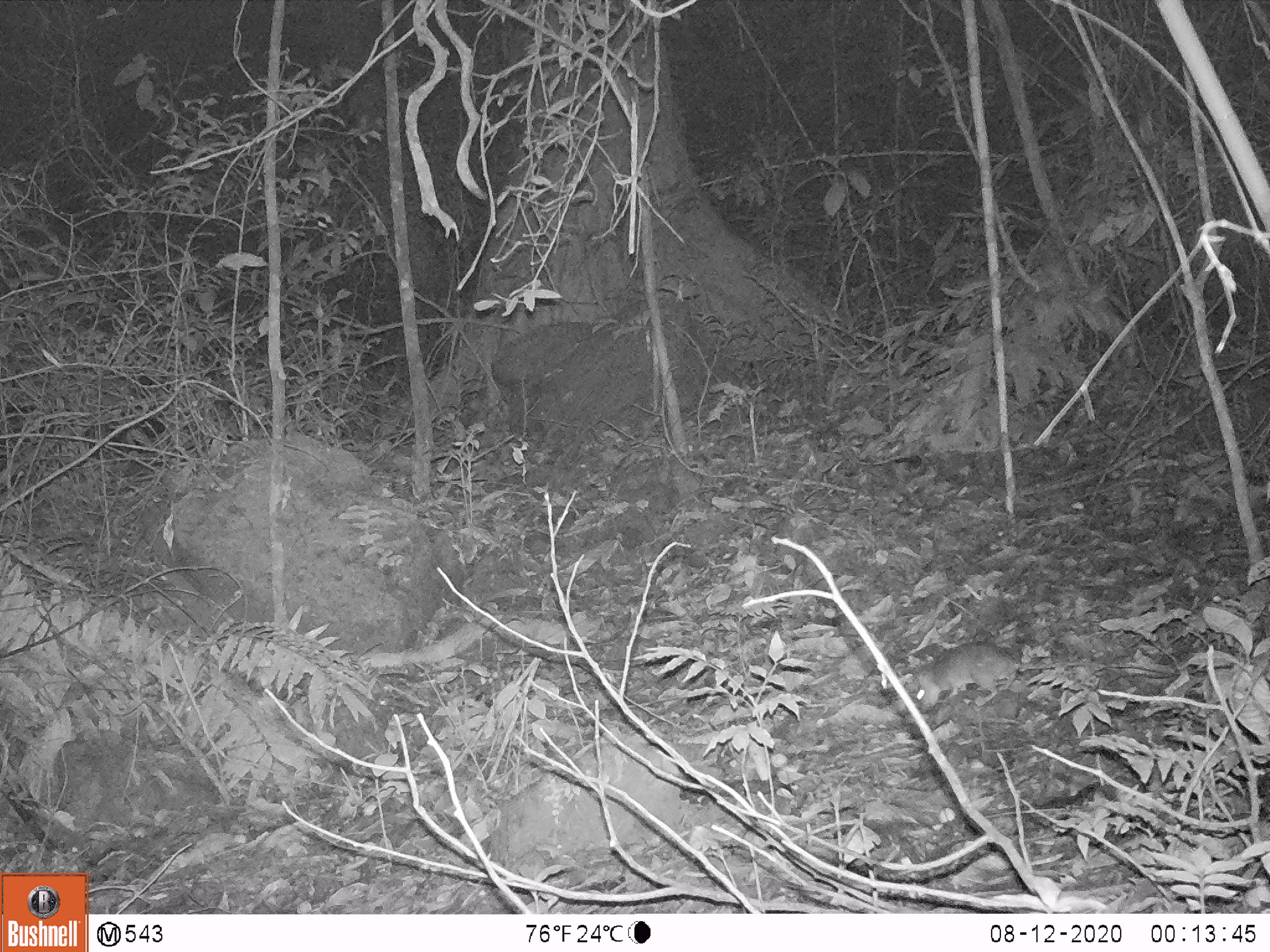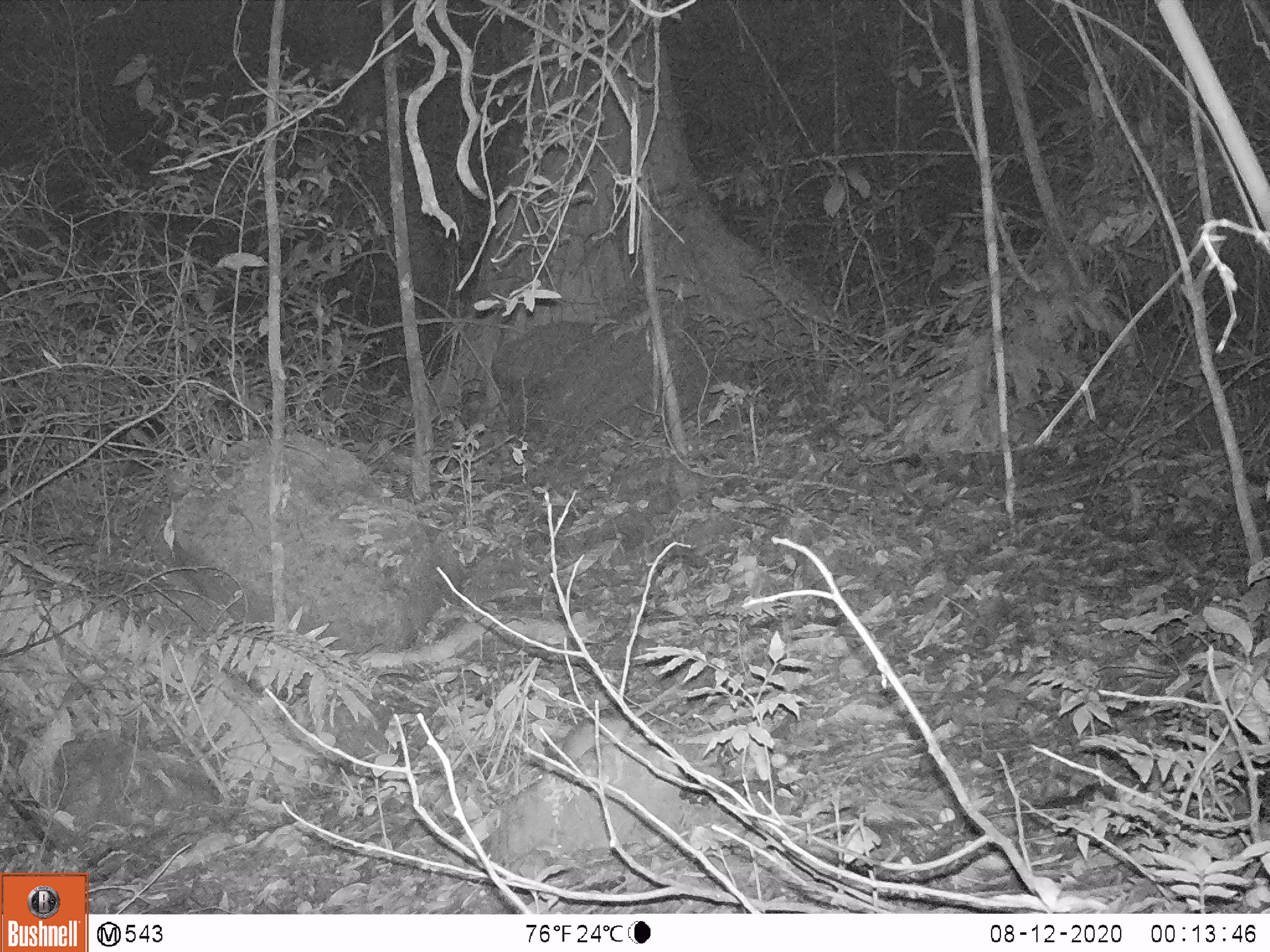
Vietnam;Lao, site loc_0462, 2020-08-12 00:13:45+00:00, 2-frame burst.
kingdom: Animalia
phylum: Chordata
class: Mammalia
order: Rodentia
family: Muridae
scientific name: Muridae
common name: old-world mice and rats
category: unidentified murid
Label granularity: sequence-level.